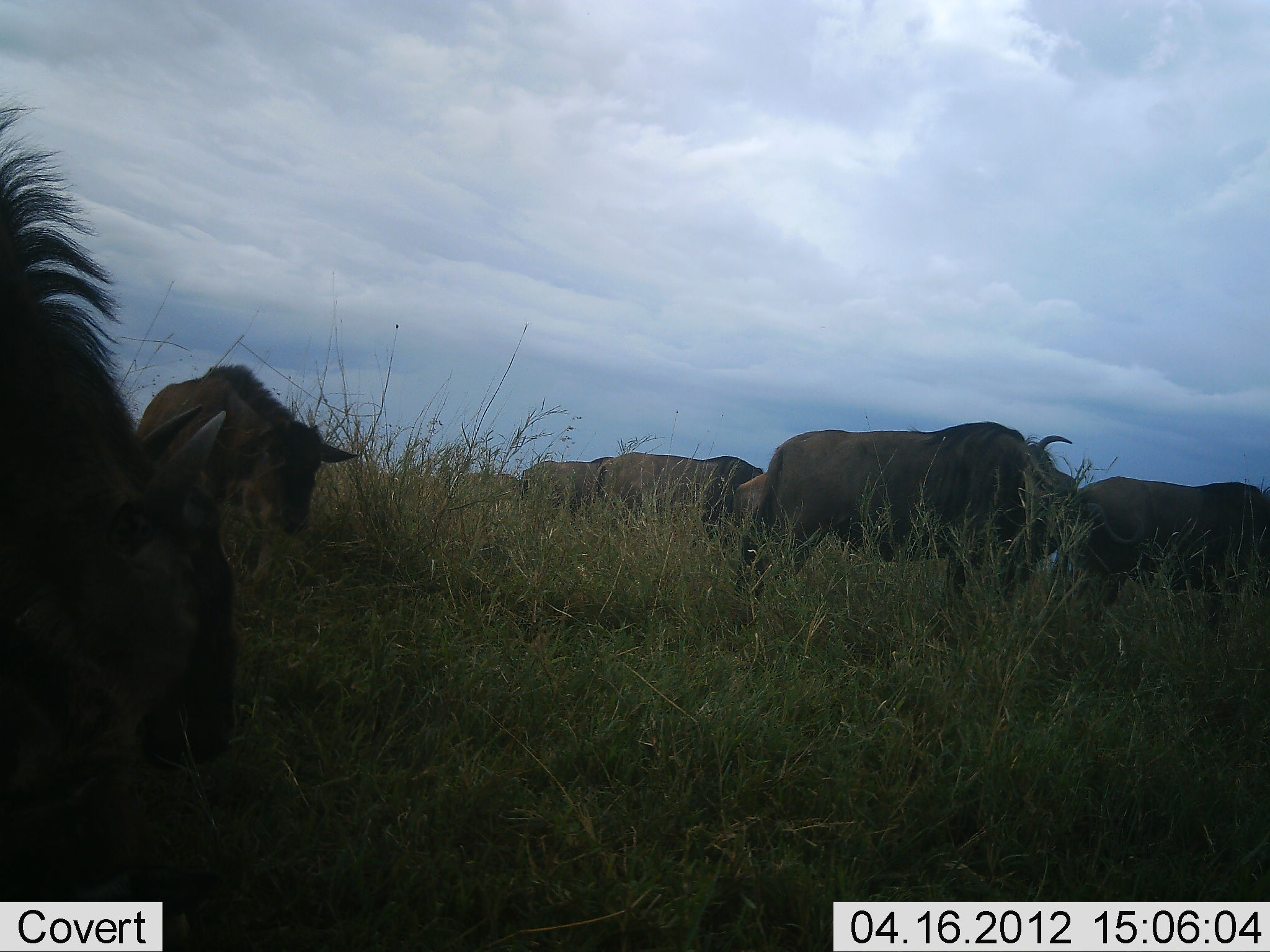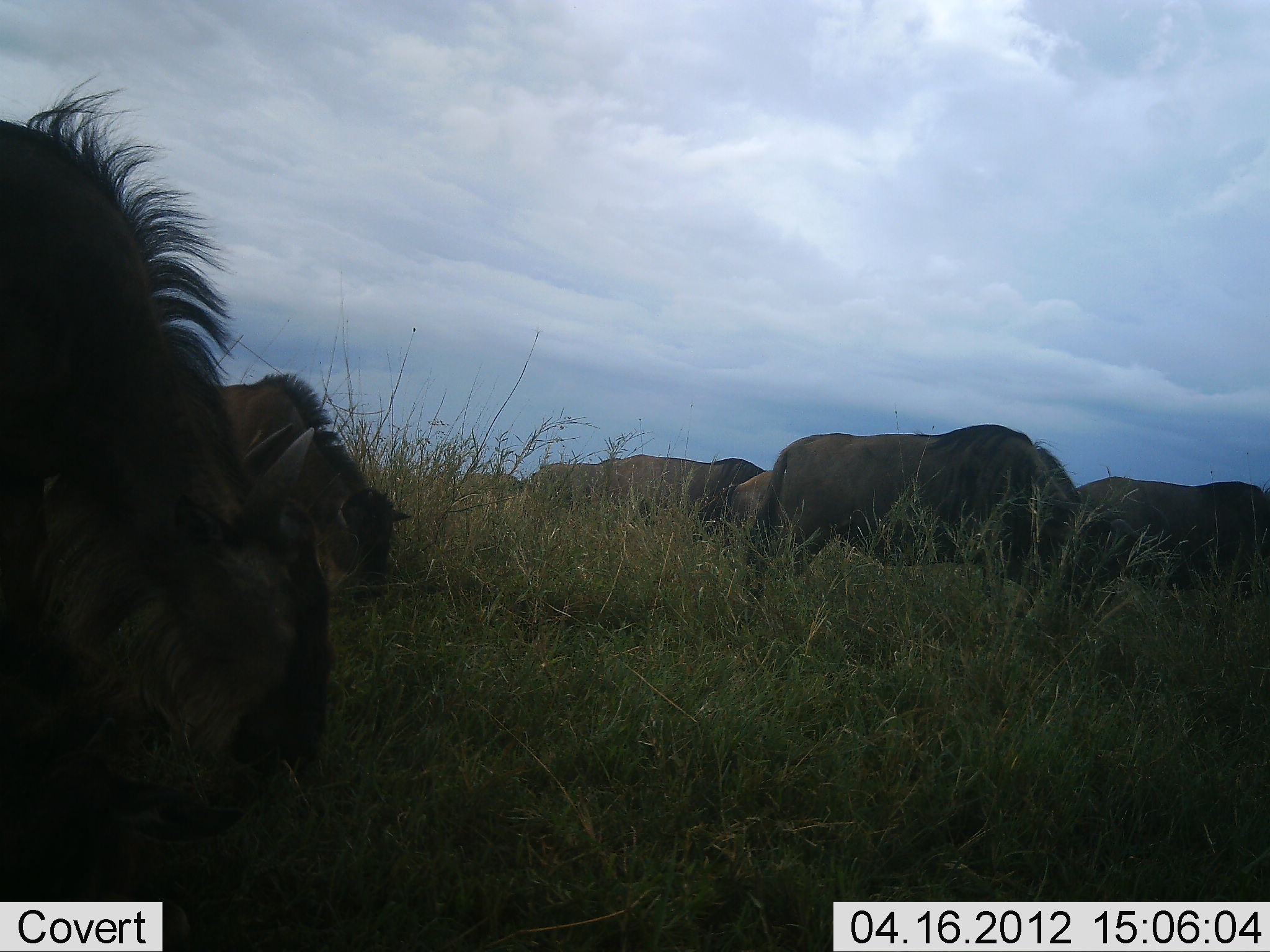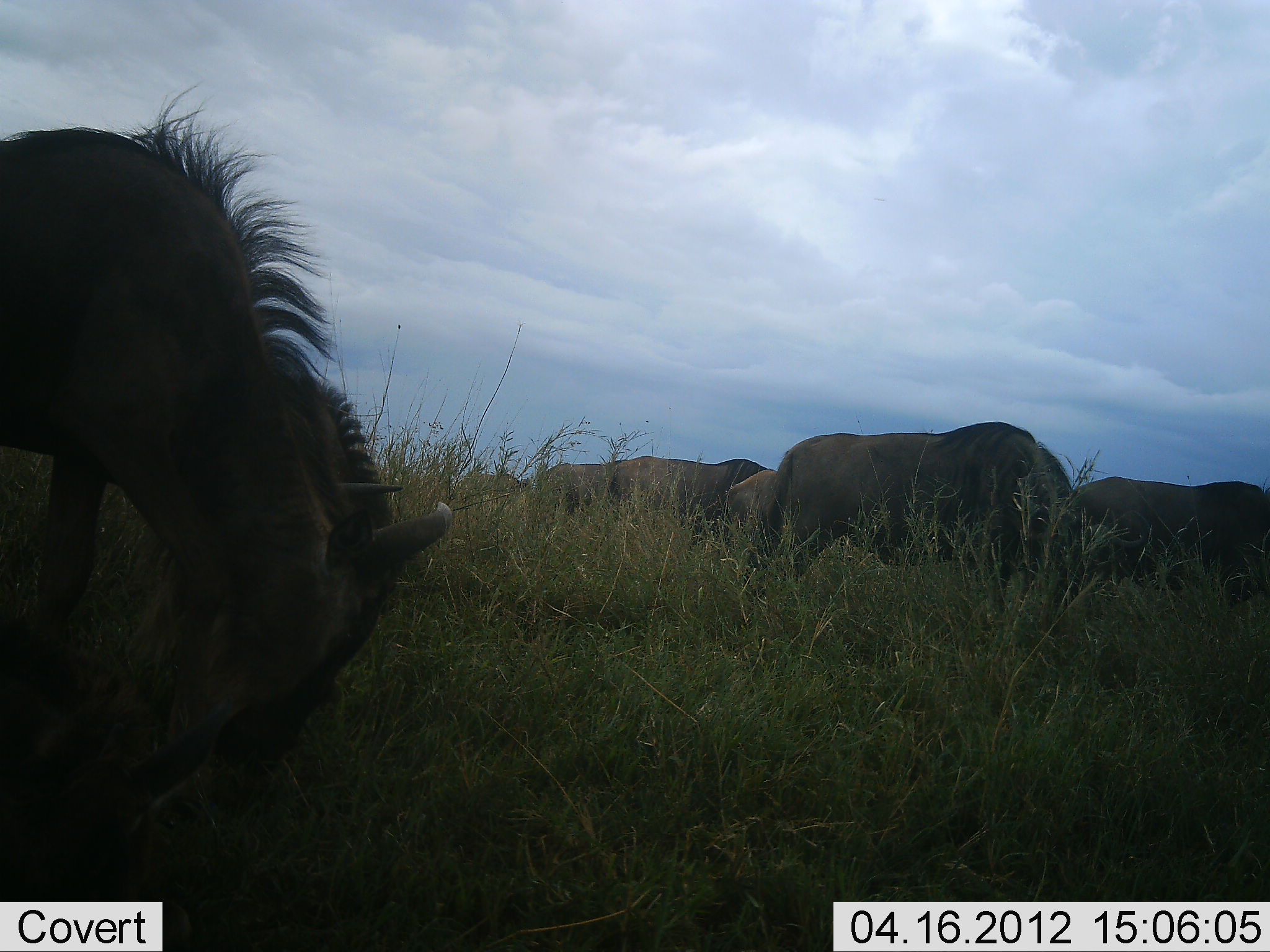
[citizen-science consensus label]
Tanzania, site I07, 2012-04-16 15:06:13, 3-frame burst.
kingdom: Animalia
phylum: Chordata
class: Mammalia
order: Artiodactyla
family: Bovidae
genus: Connochaetes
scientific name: Connochaetes taurinus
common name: blue wildebeest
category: wildebeest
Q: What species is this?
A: Wildebeest (blue wildebeest) (Connochaetes taurinus).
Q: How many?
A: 7.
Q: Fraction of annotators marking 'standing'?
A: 15%.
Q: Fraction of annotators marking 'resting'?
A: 0%.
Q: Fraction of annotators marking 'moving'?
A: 11%.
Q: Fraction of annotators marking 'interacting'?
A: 4%.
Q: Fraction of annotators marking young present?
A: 22%.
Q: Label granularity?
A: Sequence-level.